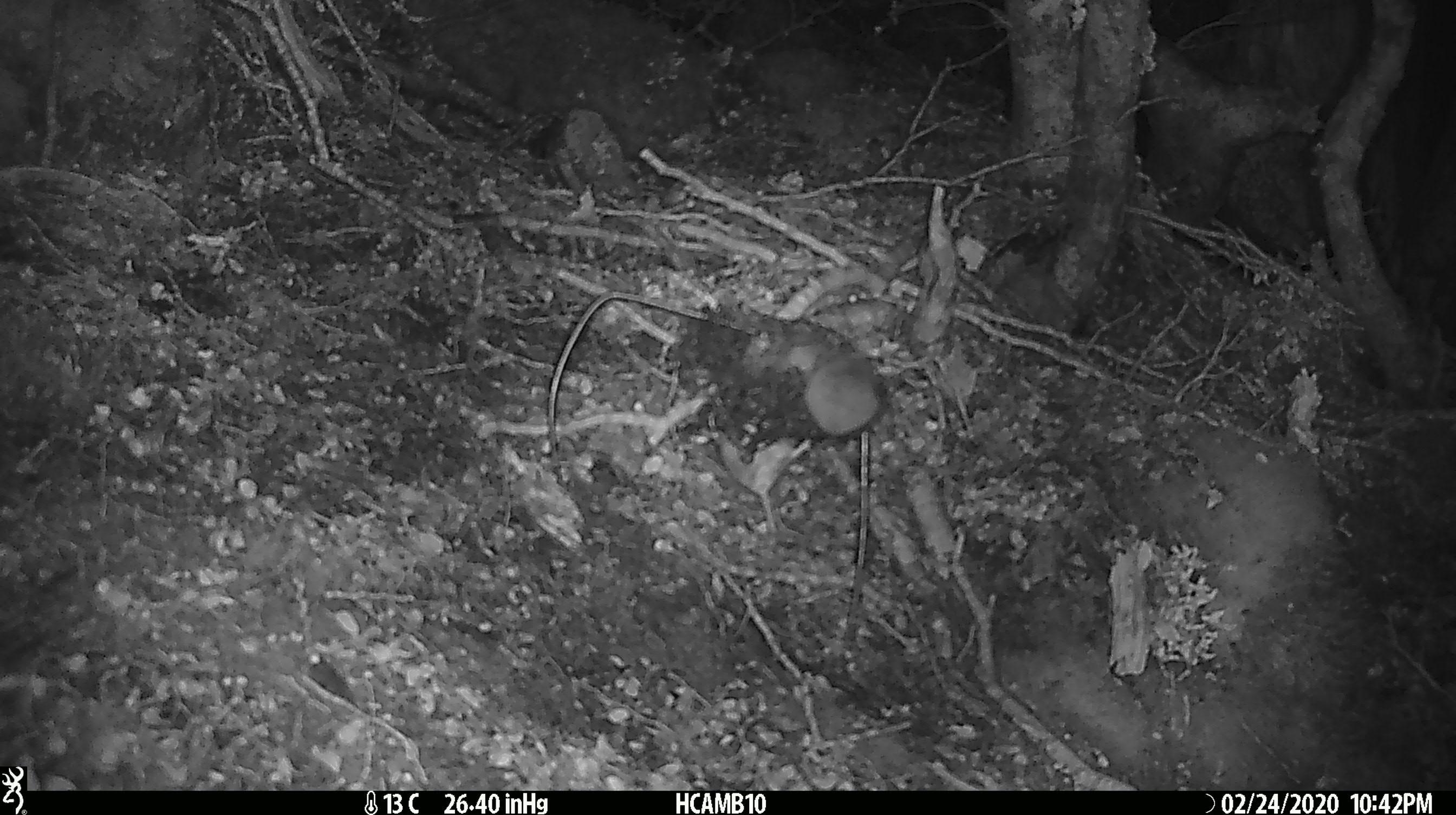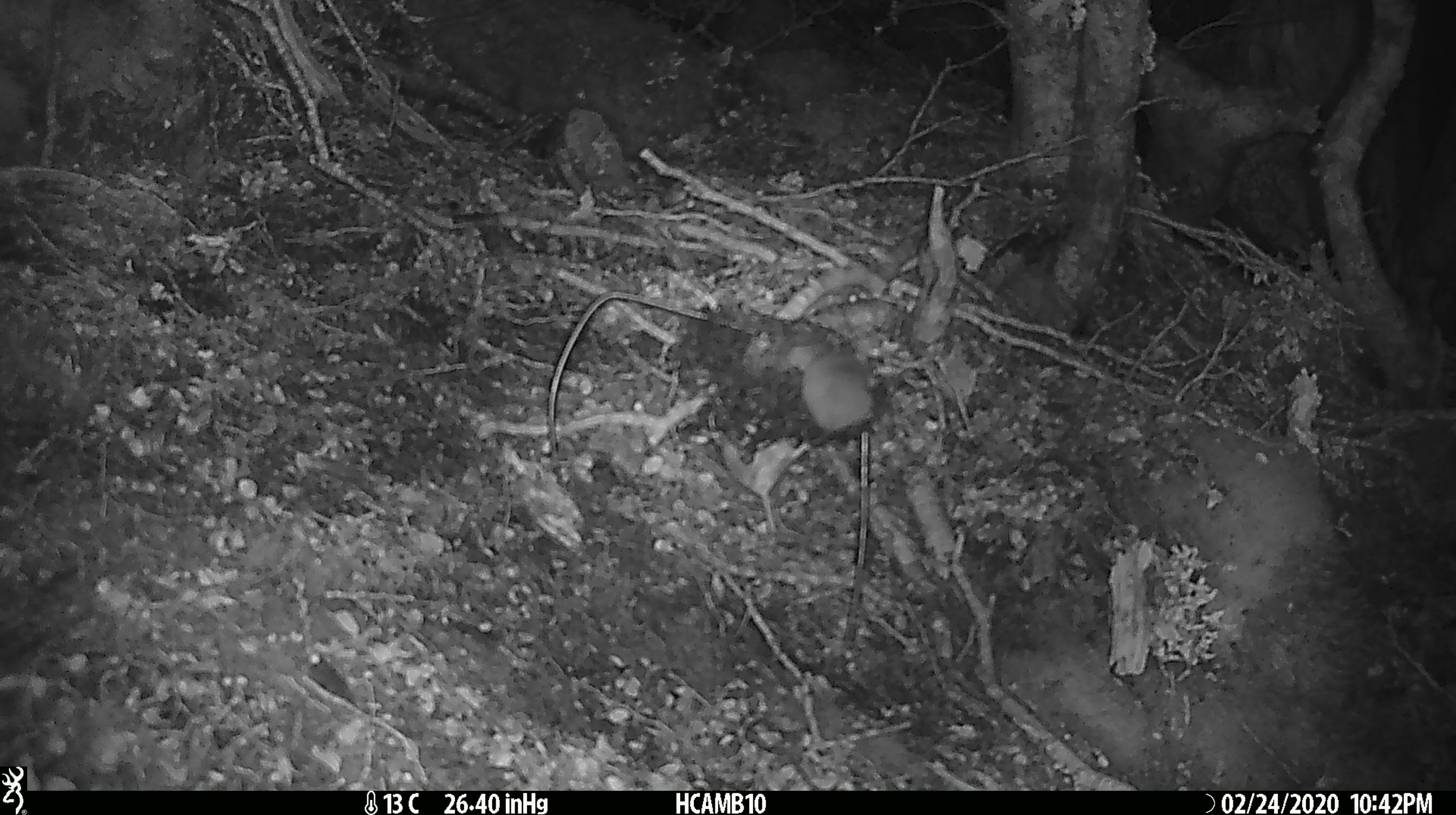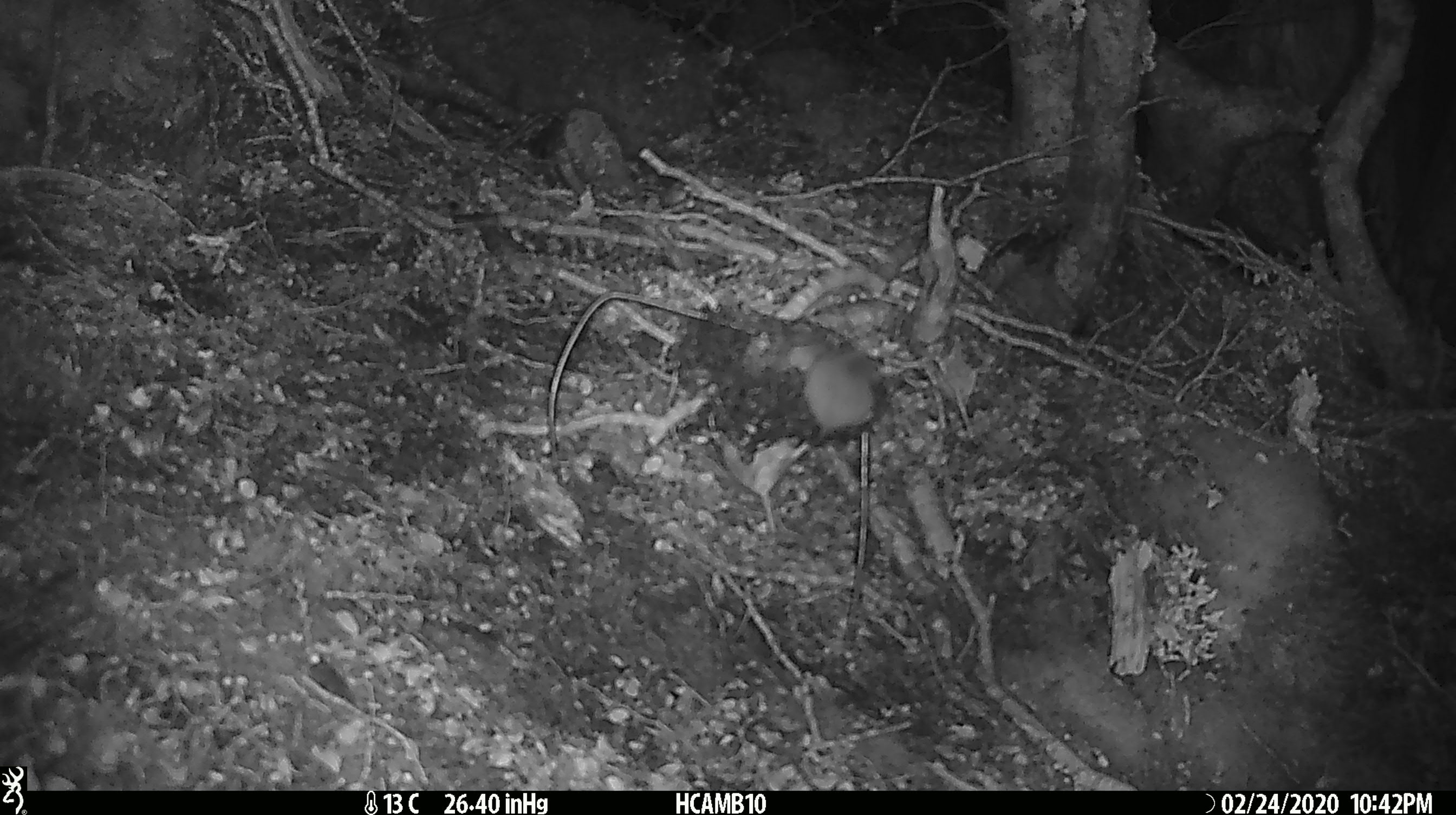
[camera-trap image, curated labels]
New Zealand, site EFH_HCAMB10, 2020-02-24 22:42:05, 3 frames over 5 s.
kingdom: Animalia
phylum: Chordata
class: Mammalia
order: Rodentia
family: Muridae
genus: Mus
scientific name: Mus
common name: mouse